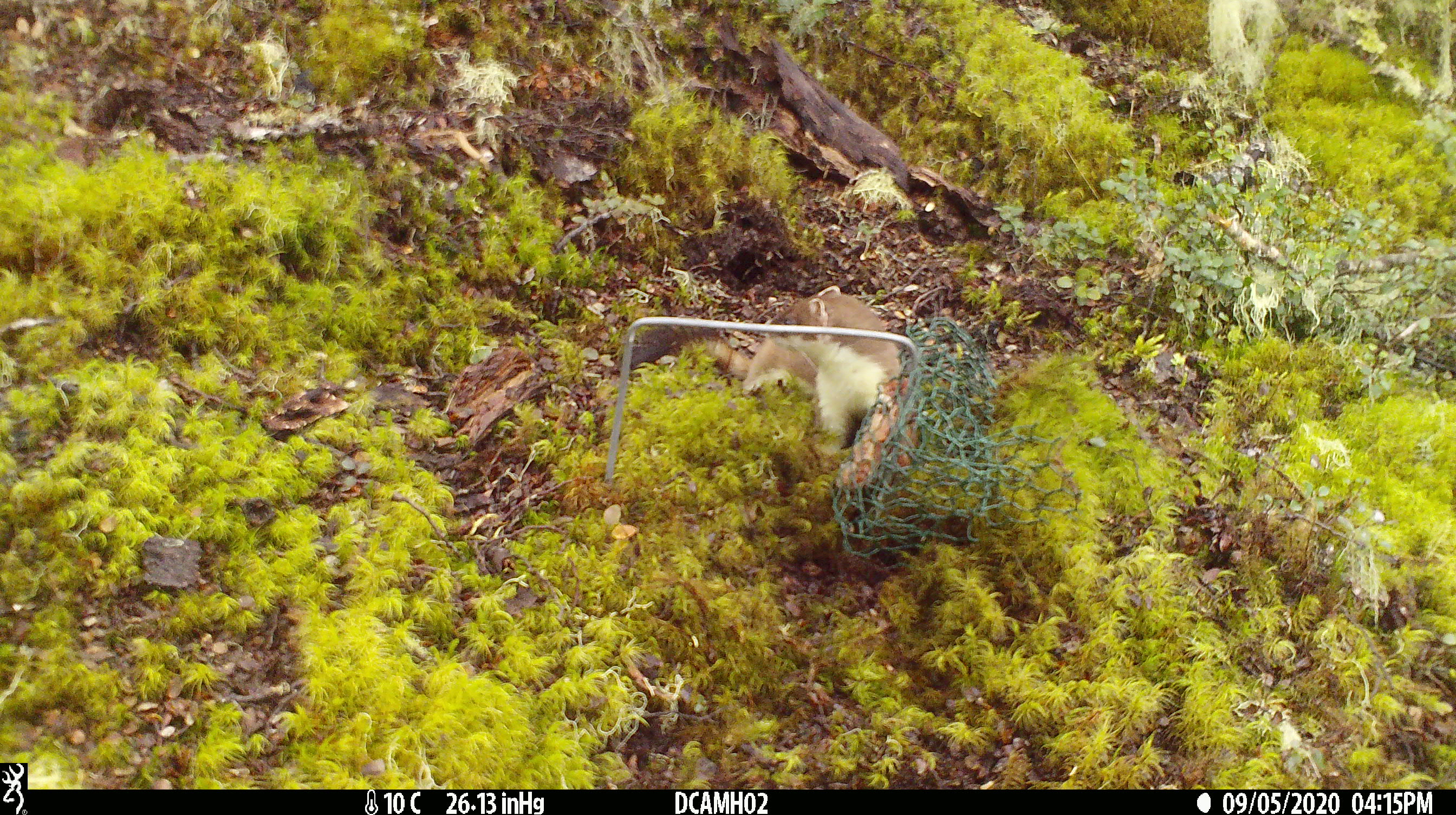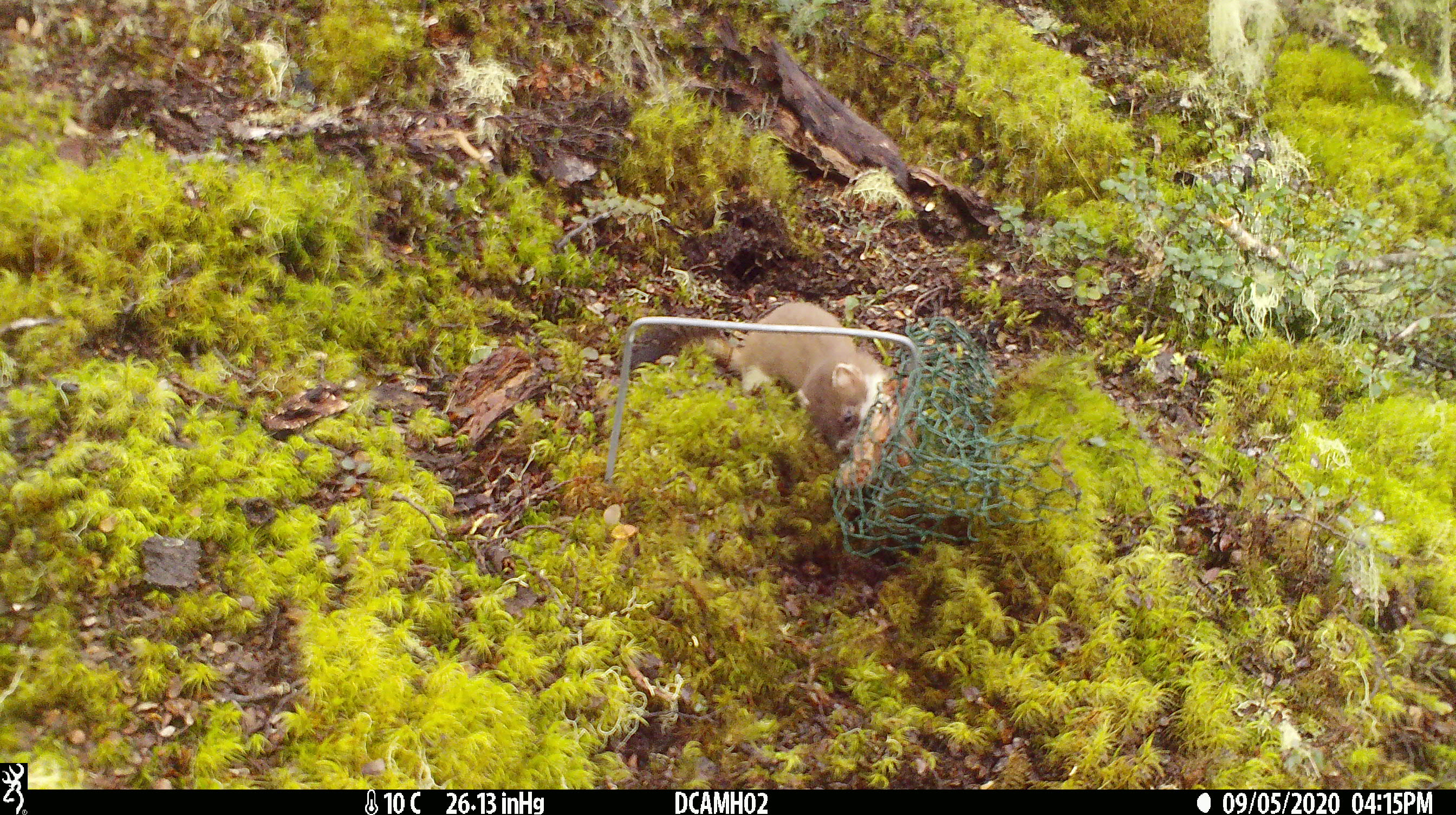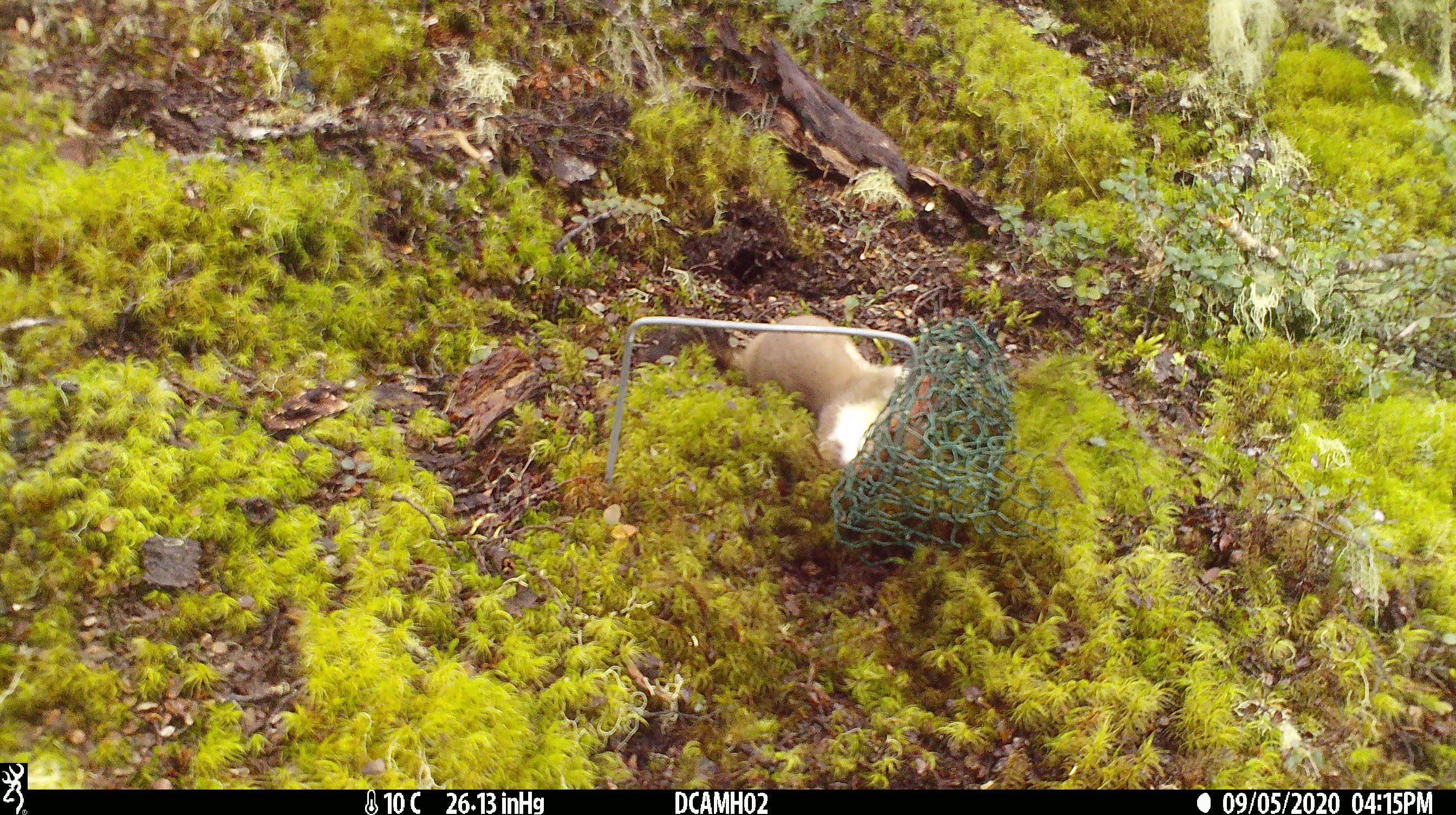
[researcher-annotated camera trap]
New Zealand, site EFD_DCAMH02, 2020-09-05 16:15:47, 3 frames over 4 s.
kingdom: Animalia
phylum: Chordata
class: Mammalia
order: Carnivora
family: Mustelidae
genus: Mustela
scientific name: Mustela erminea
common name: stoat